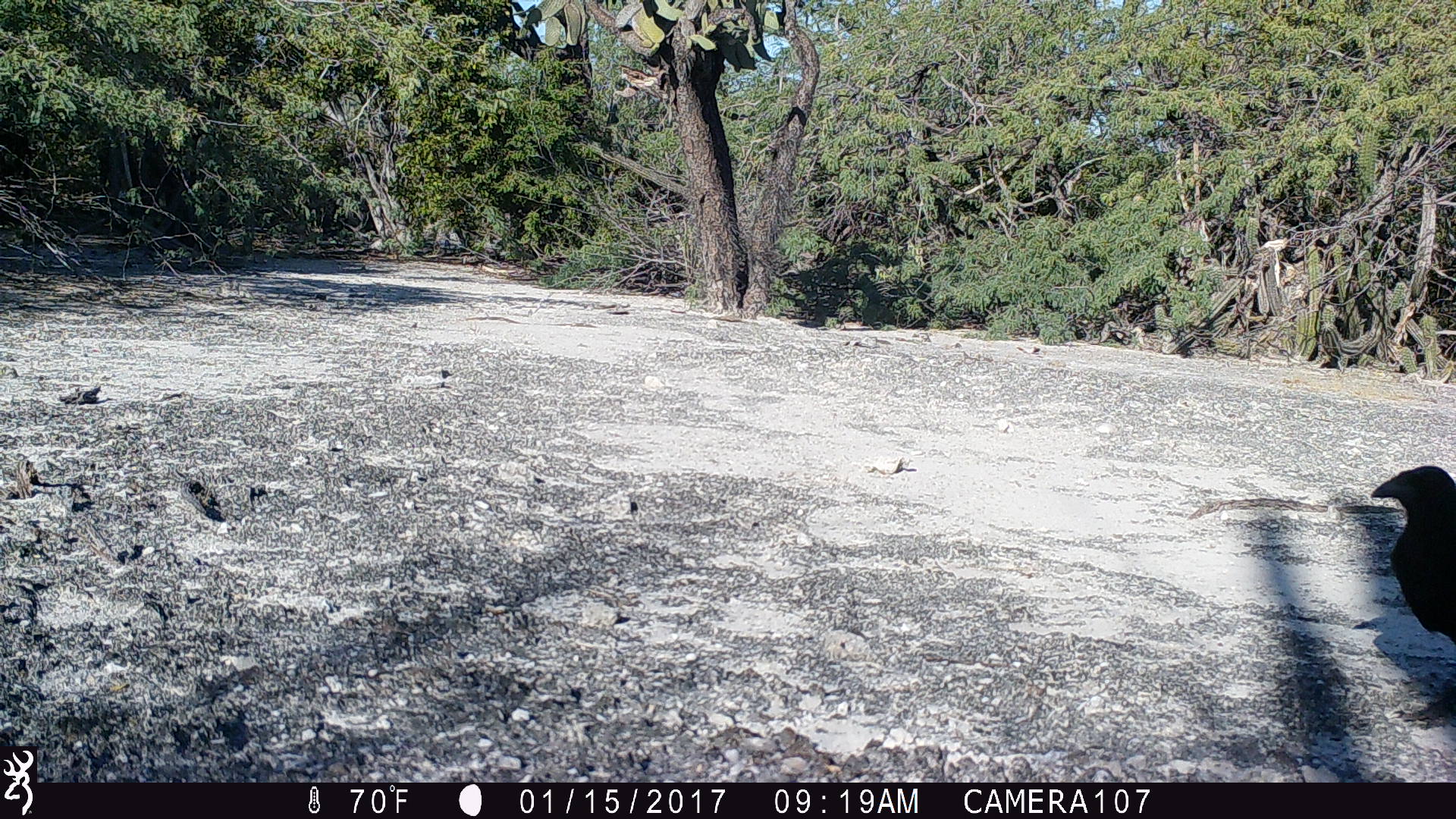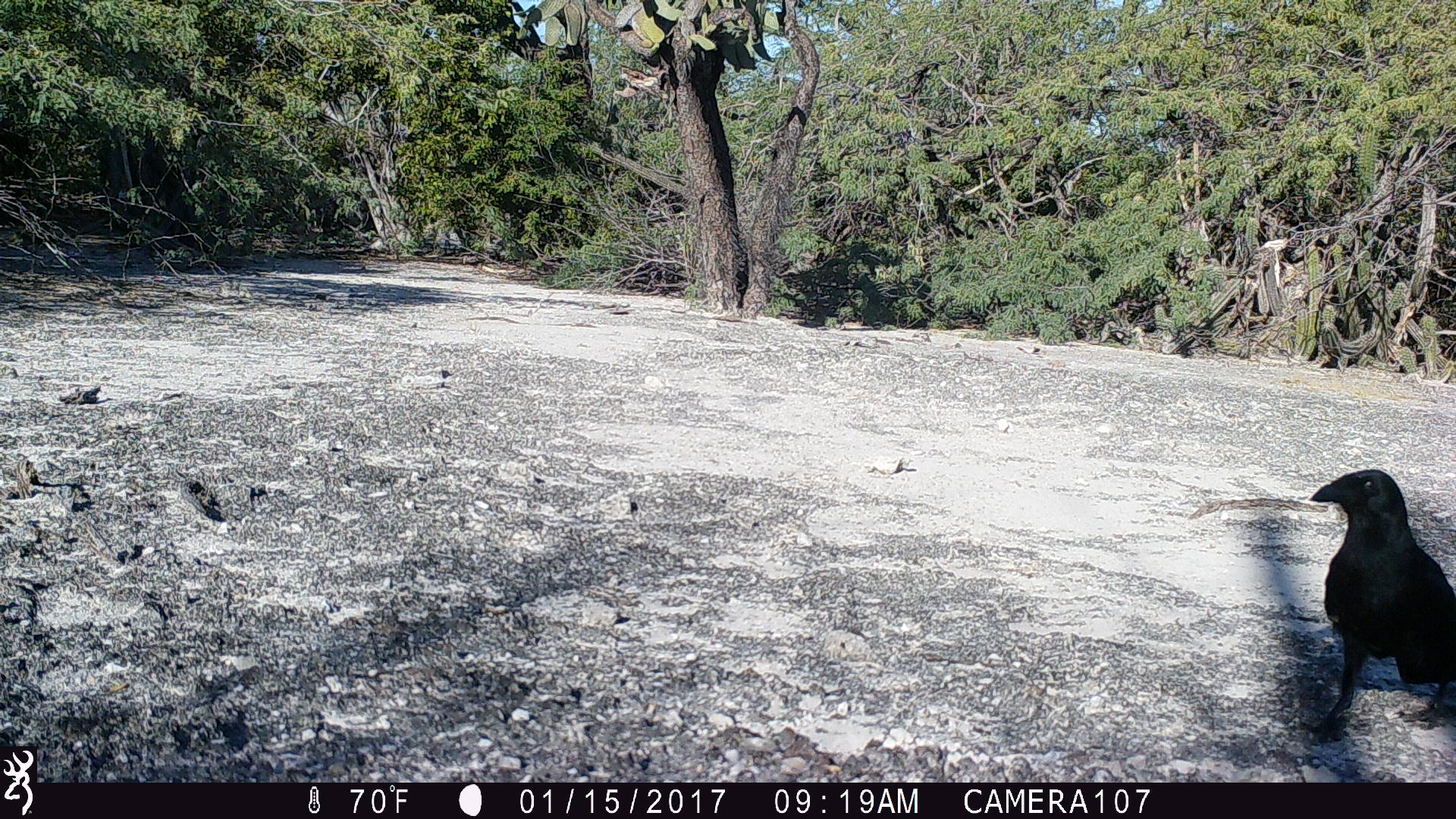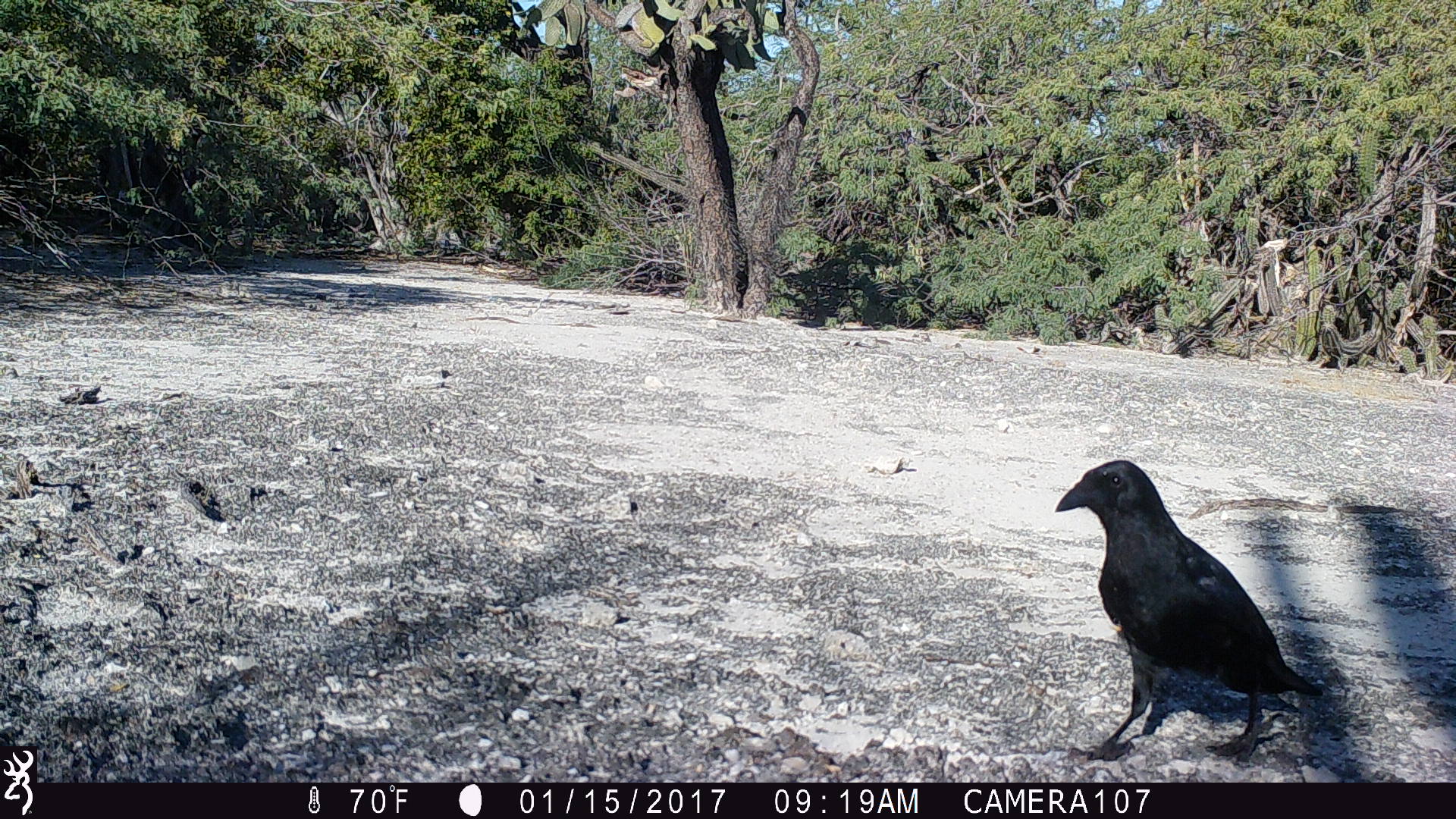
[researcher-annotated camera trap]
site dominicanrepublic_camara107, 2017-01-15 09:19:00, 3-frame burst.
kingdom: Animalia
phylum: Chordata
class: Aves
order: Passeriformes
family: Corvidae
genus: Corvus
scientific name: Corvus corax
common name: raven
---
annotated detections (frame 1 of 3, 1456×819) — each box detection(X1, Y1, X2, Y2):
raven: detection(1370, 464, 1454, 699)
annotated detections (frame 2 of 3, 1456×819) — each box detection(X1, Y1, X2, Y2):
raven: detection(1310, 469, 1456, 736)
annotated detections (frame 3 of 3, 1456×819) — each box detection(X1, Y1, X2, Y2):
raven: detection(1053, 459, 1321, 764)